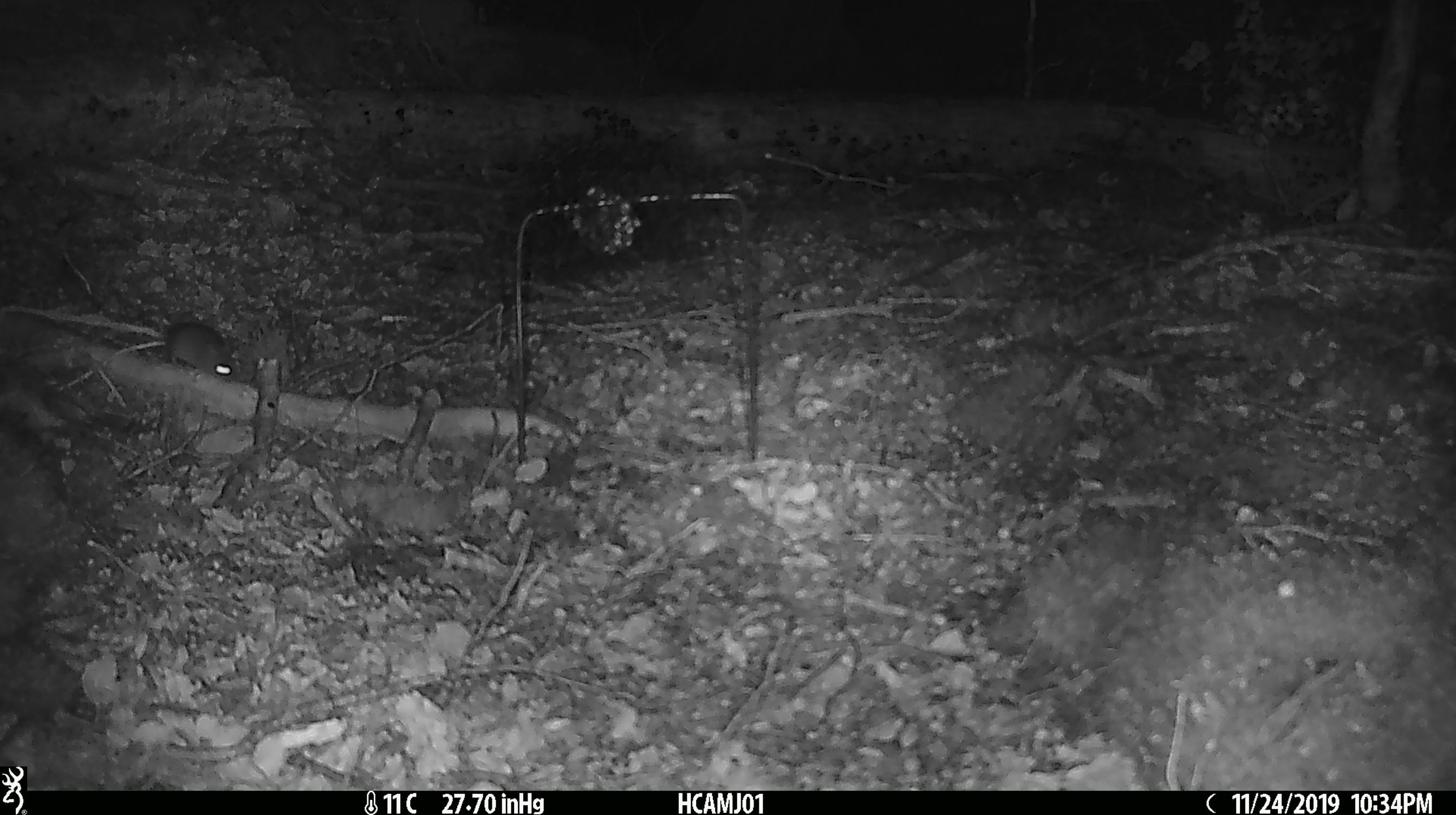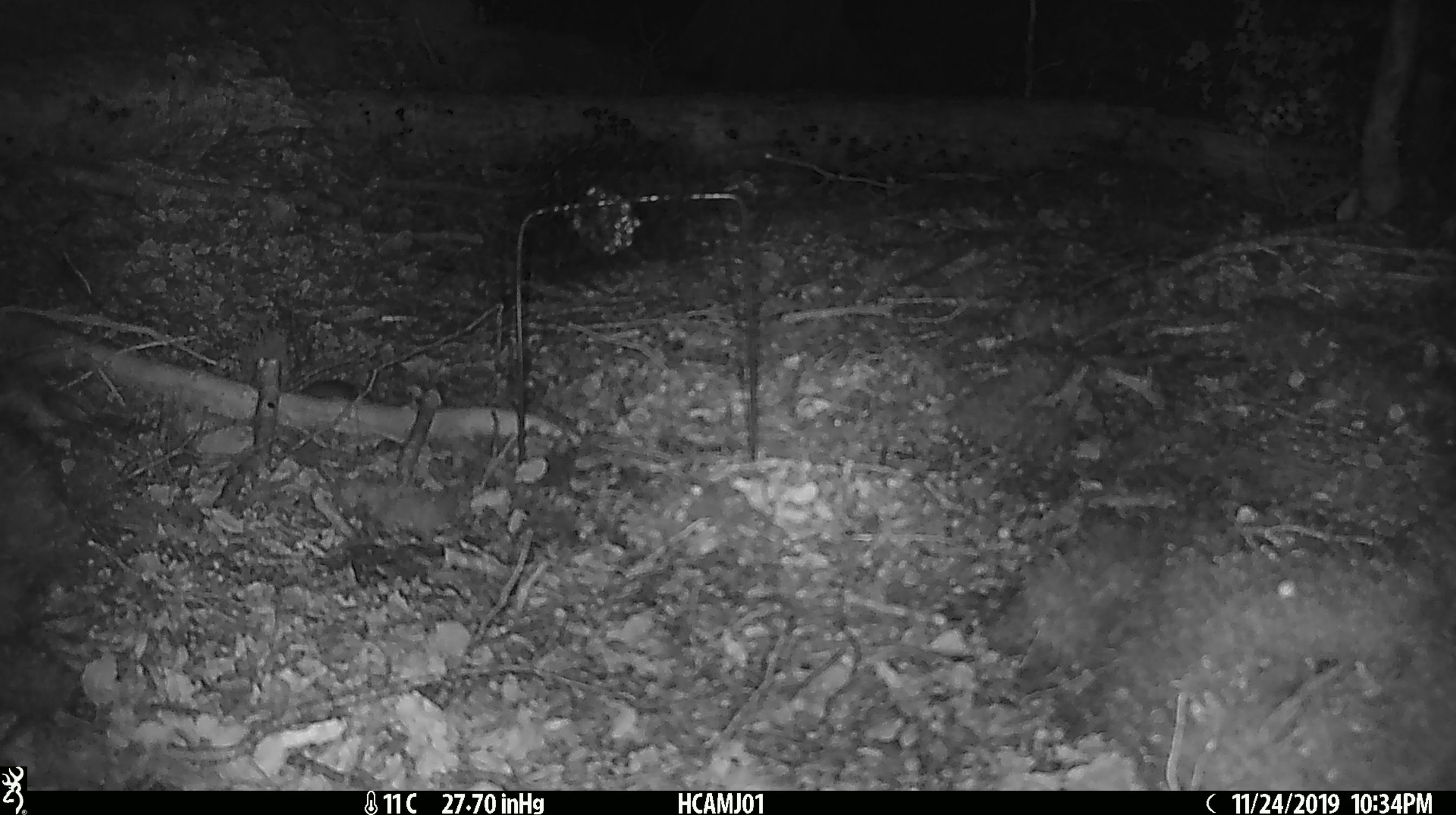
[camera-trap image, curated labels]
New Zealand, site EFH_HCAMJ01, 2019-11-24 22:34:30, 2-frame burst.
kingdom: Animalia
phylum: Chordata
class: Mammalia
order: Rodentia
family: Muridae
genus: Mus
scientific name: Mus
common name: mouse